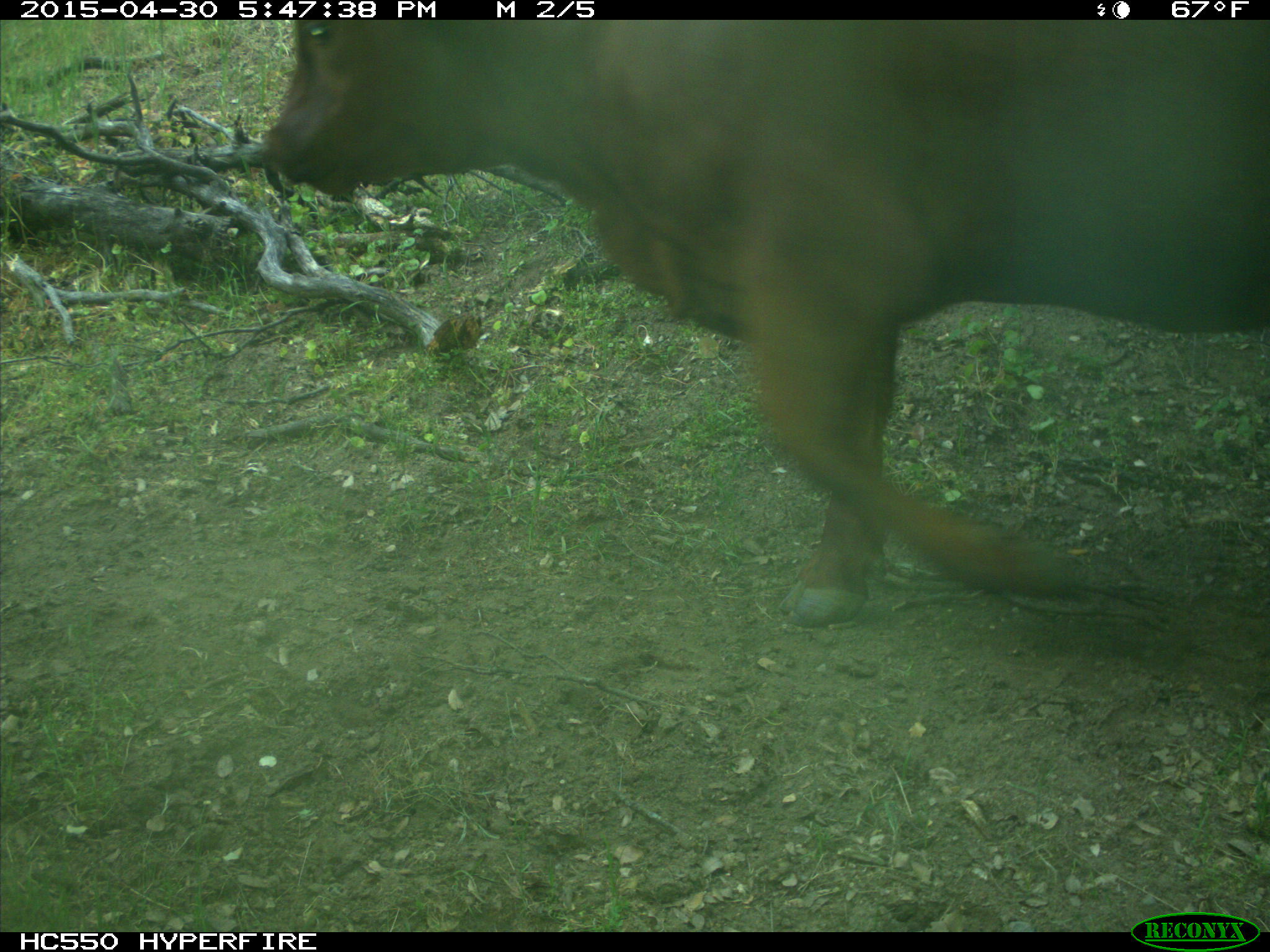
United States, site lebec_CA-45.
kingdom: Animalia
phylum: Chordata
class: Mammalia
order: Artiodactyla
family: Bovidae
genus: Bos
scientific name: Bos taurus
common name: domestic cow